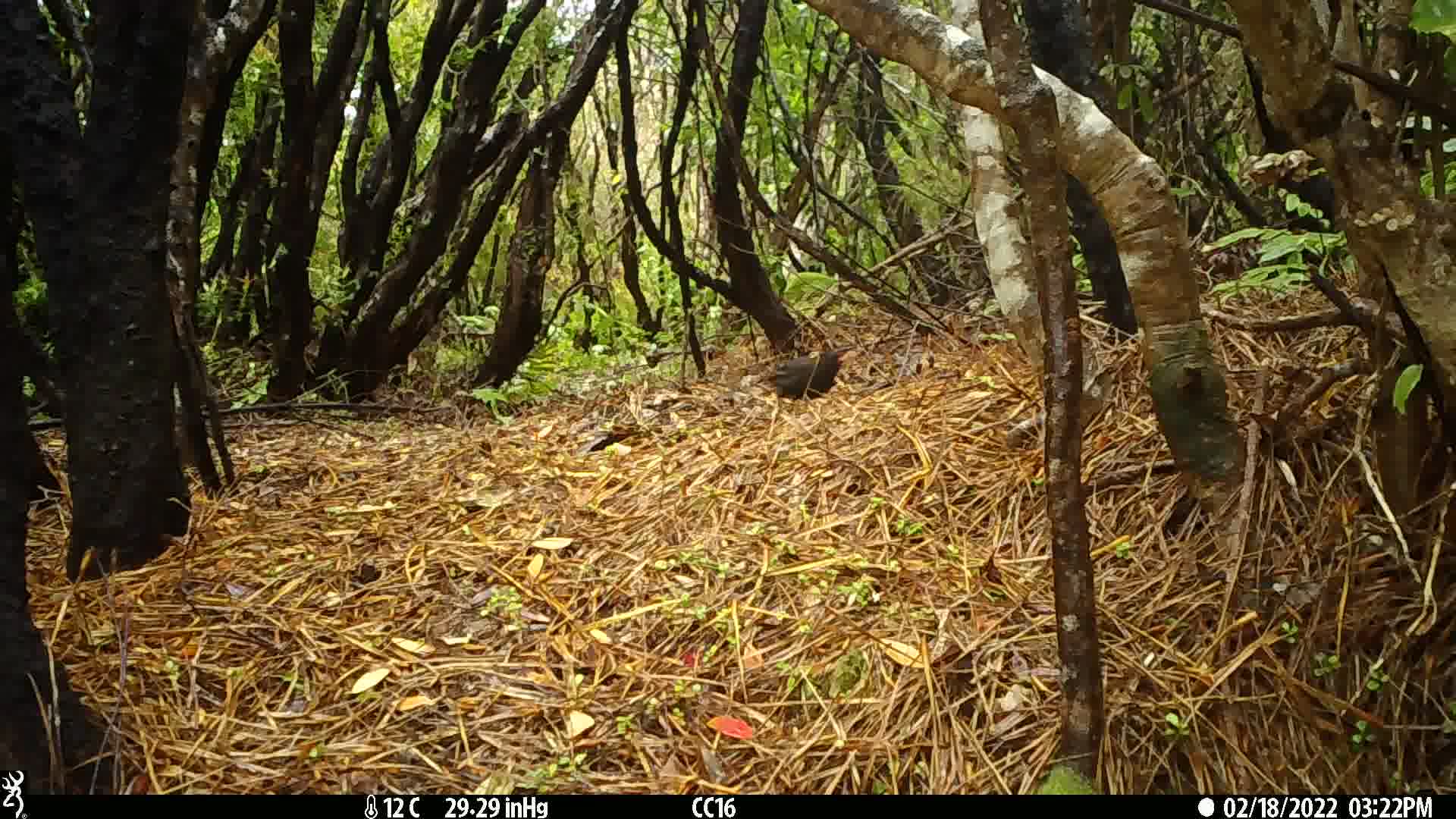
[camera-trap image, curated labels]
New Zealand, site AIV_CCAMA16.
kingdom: Animalia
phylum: Chordata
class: Aves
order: Passeriformes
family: Turdidae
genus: Turdus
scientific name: Turdus merula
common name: eurasian blackbird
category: blackbird